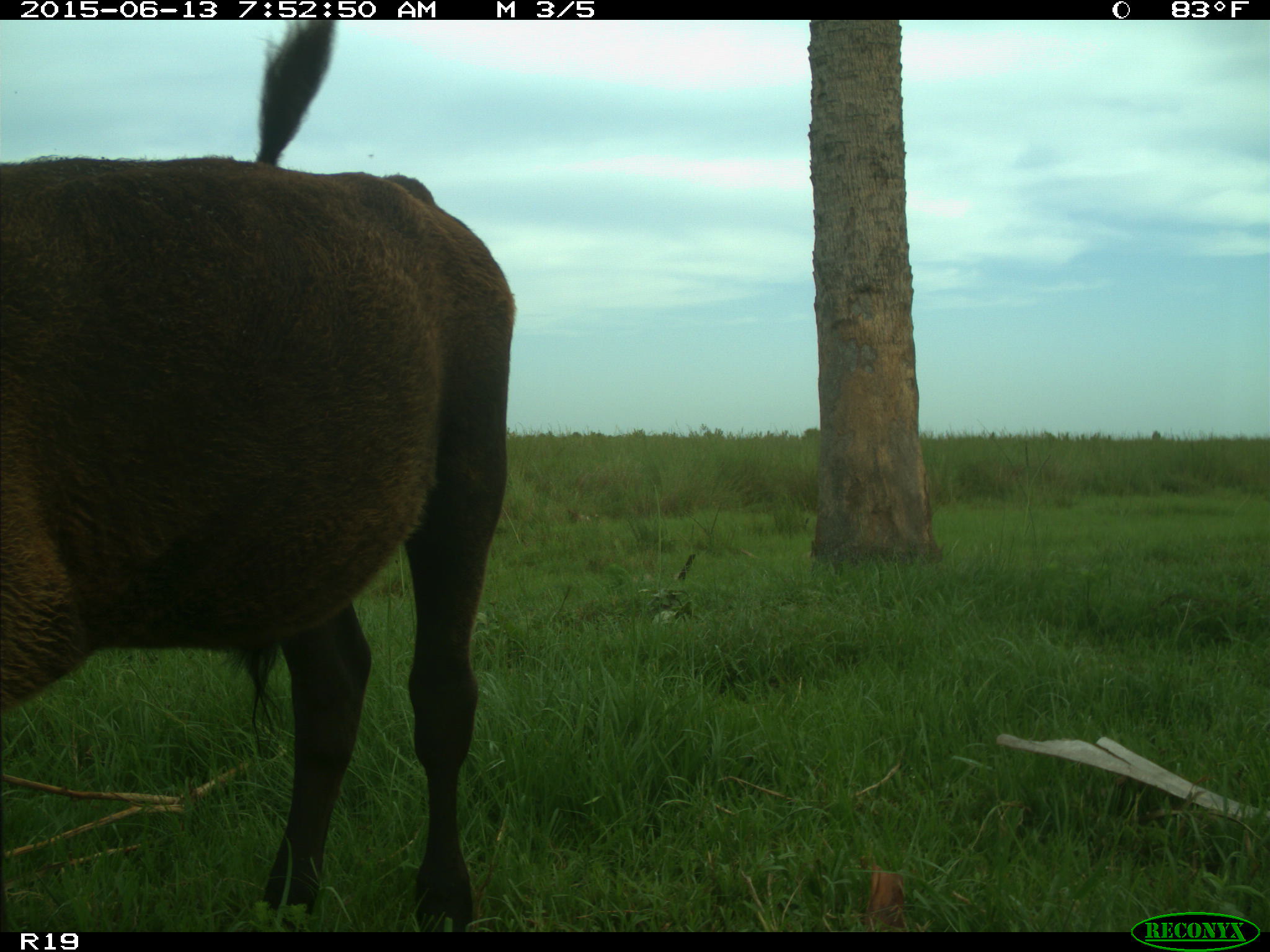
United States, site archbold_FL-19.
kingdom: Animalia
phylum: Chordata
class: Mammalia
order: Artiodactyla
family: Bovidae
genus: Bos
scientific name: Bos taurus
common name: domestic cow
Bos taurus (domestic cow).